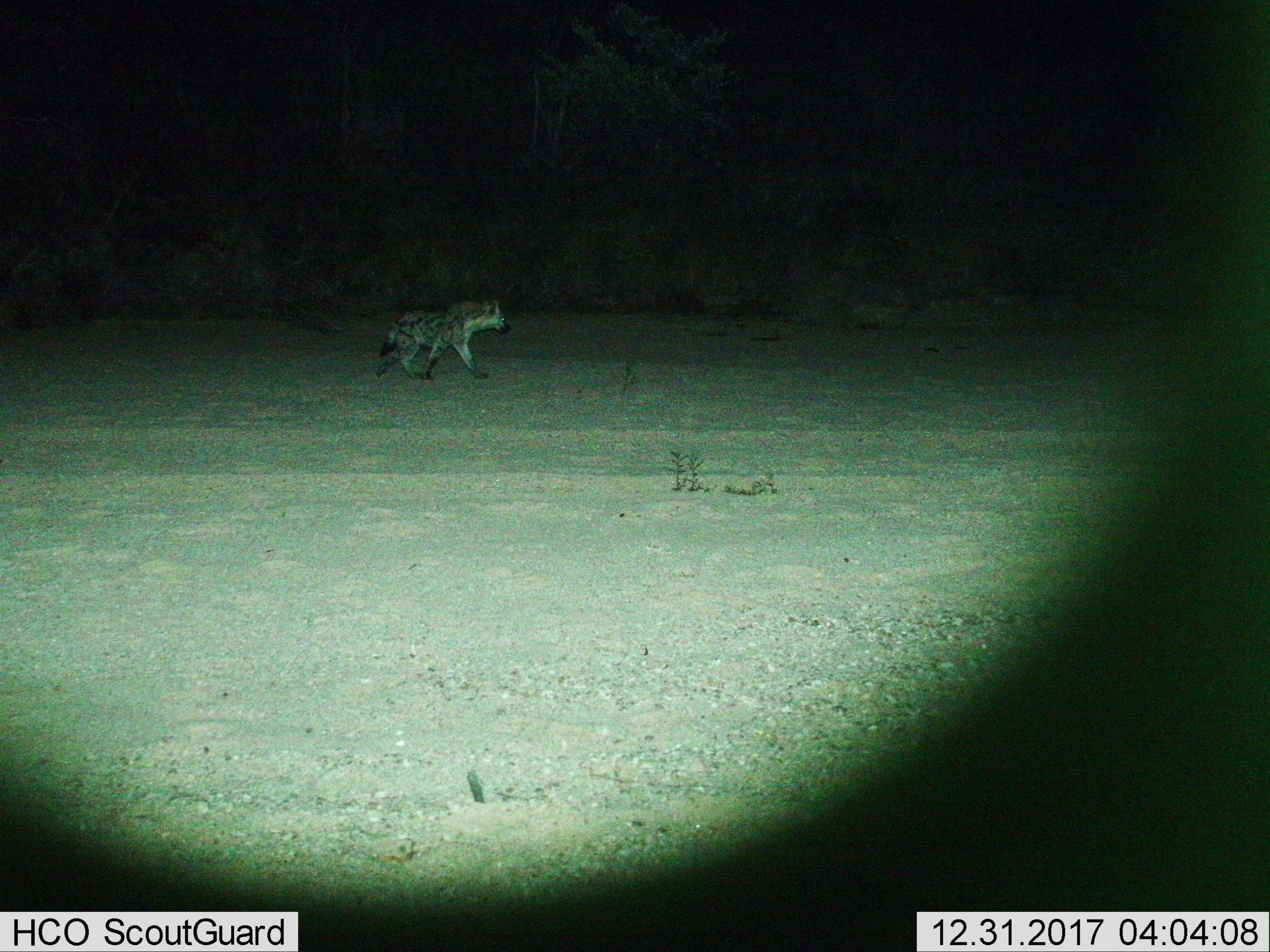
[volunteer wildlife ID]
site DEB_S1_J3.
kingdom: Animalia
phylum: Chordata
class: Mammalia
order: Carnivora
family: Hyaenidae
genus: Crocuta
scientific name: Crocuta crocuta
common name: spotted hyena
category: hyenaspotted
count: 1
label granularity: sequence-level